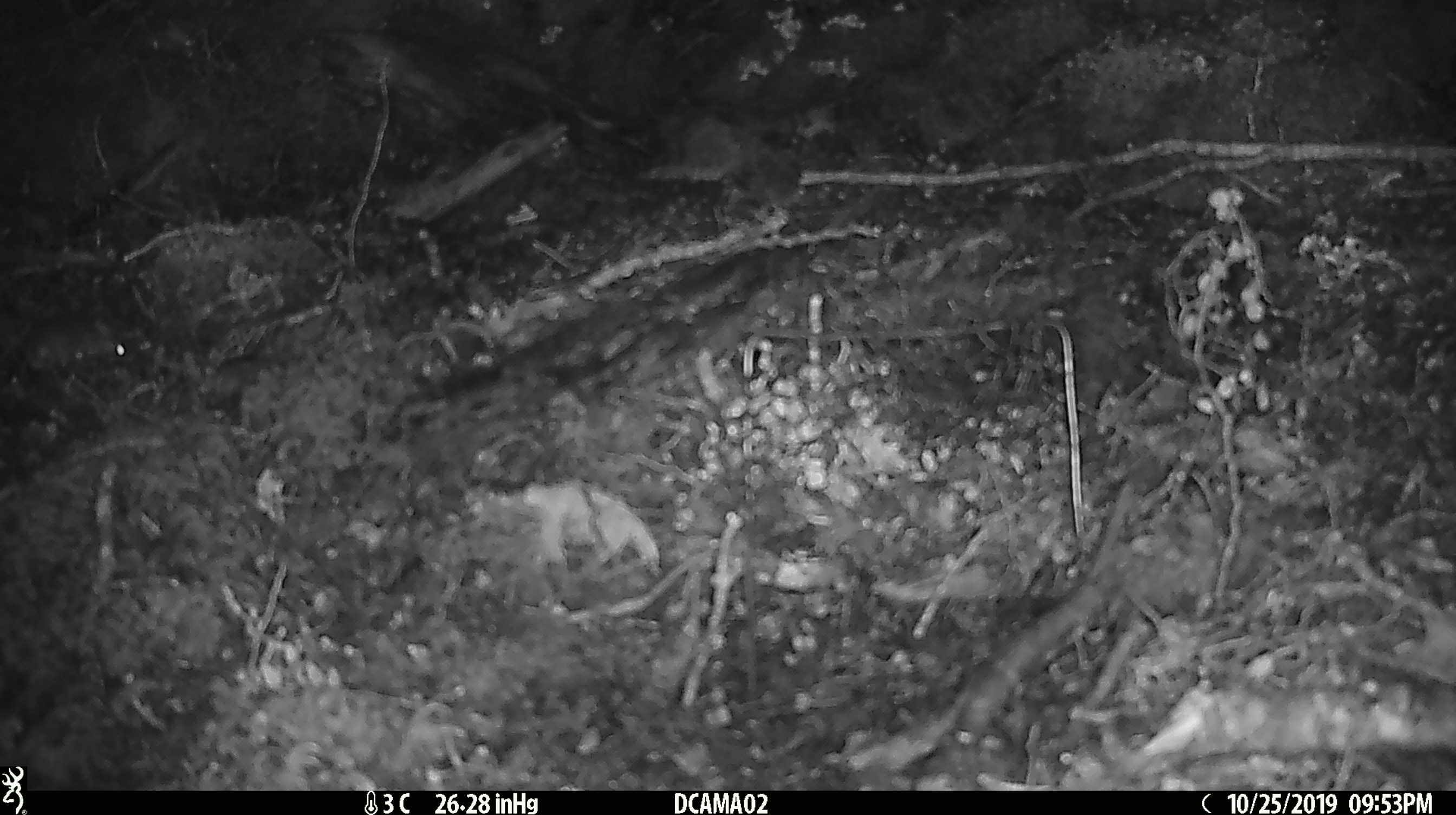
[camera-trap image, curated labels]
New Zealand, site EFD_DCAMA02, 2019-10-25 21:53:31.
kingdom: Animalia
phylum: Chordata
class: Mammalia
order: Rodentia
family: Muridae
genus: Mus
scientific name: Mus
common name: mouse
Mouse (Mus).